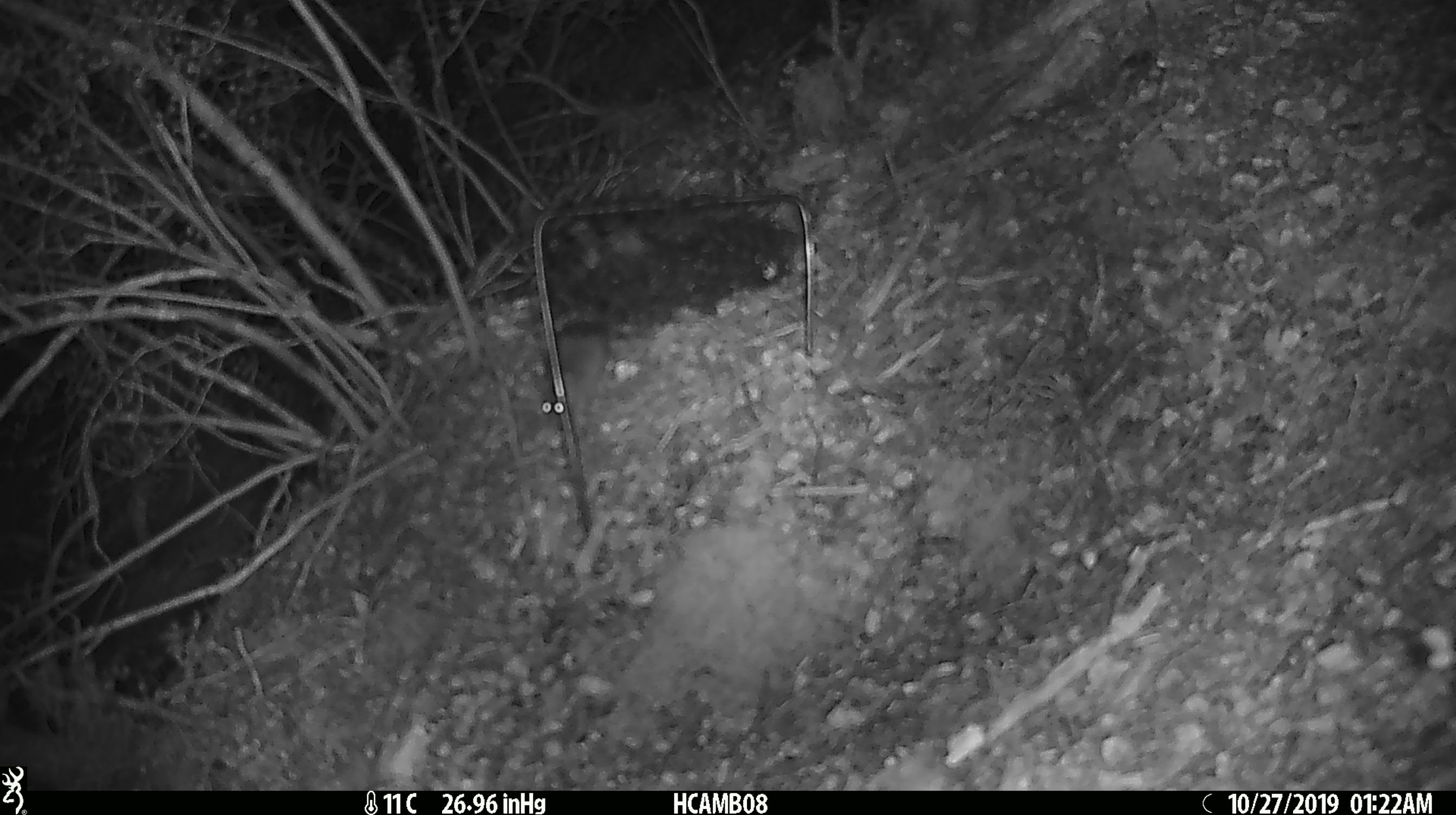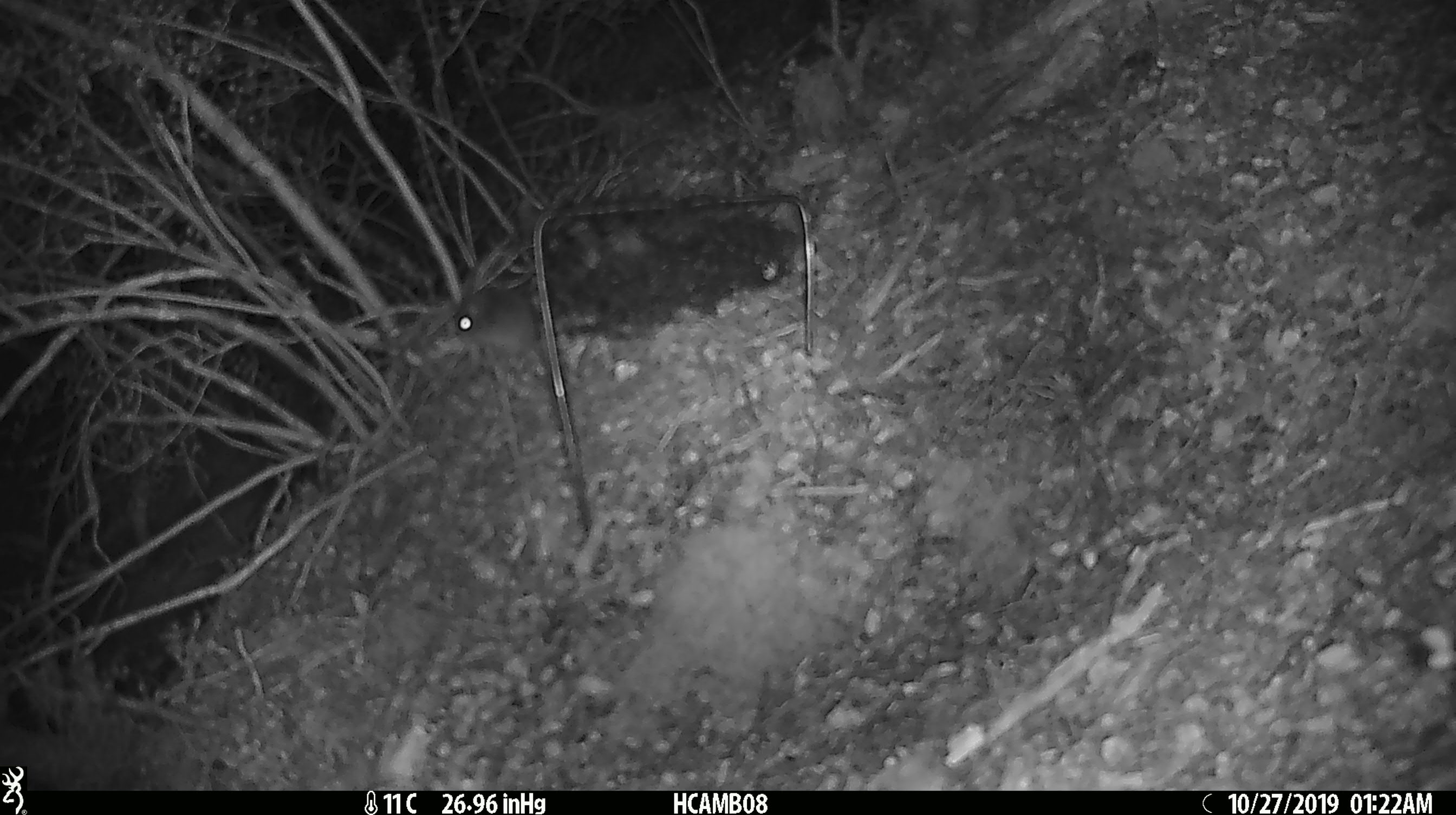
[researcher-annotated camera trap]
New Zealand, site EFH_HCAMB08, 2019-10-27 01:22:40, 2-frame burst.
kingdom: Animalia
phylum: Chordata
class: Mammalia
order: Rodentia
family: Muridae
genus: Mus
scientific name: Mus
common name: mouse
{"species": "mouse (Mus)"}